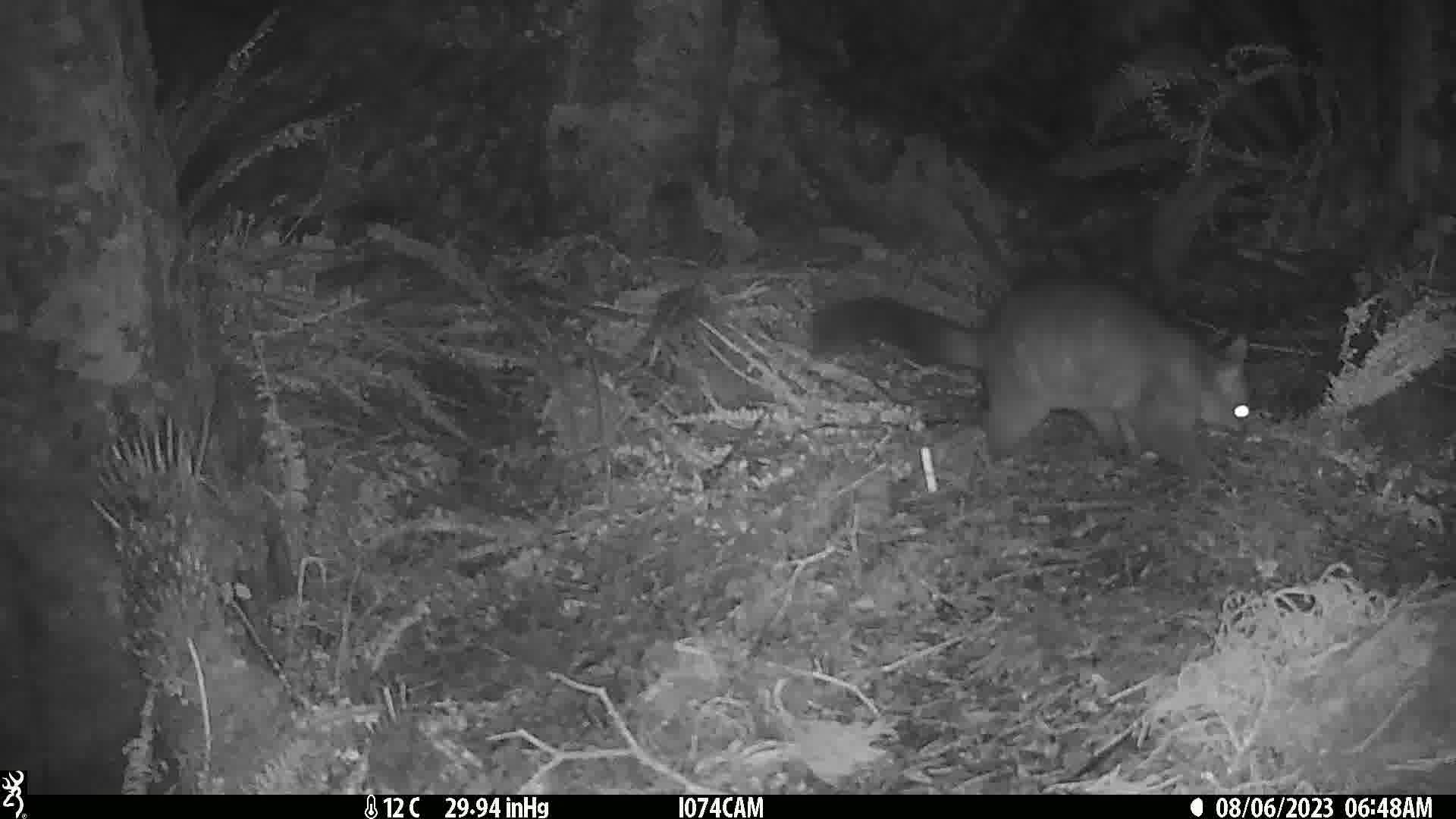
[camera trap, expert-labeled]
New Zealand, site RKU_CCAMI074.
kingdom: Animalia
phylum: Chordata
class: Mammalia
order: Diprotodontia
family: Phalangeridae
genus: Trichosurus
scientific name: Trichosurus vulpecula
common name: common brushtail possum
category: possum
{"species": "possum (common brushtail possum) (Trichosurus vulpecula)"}